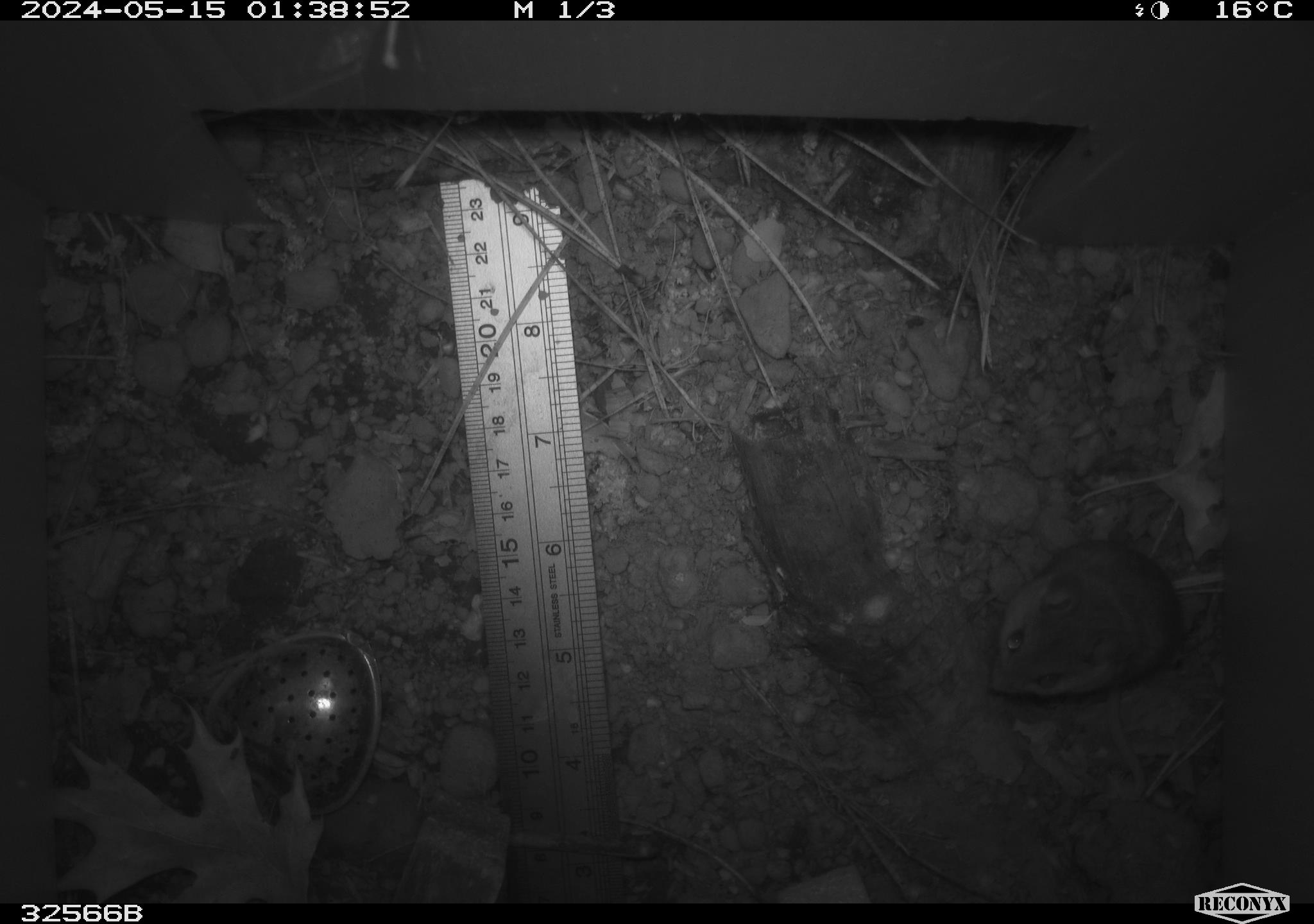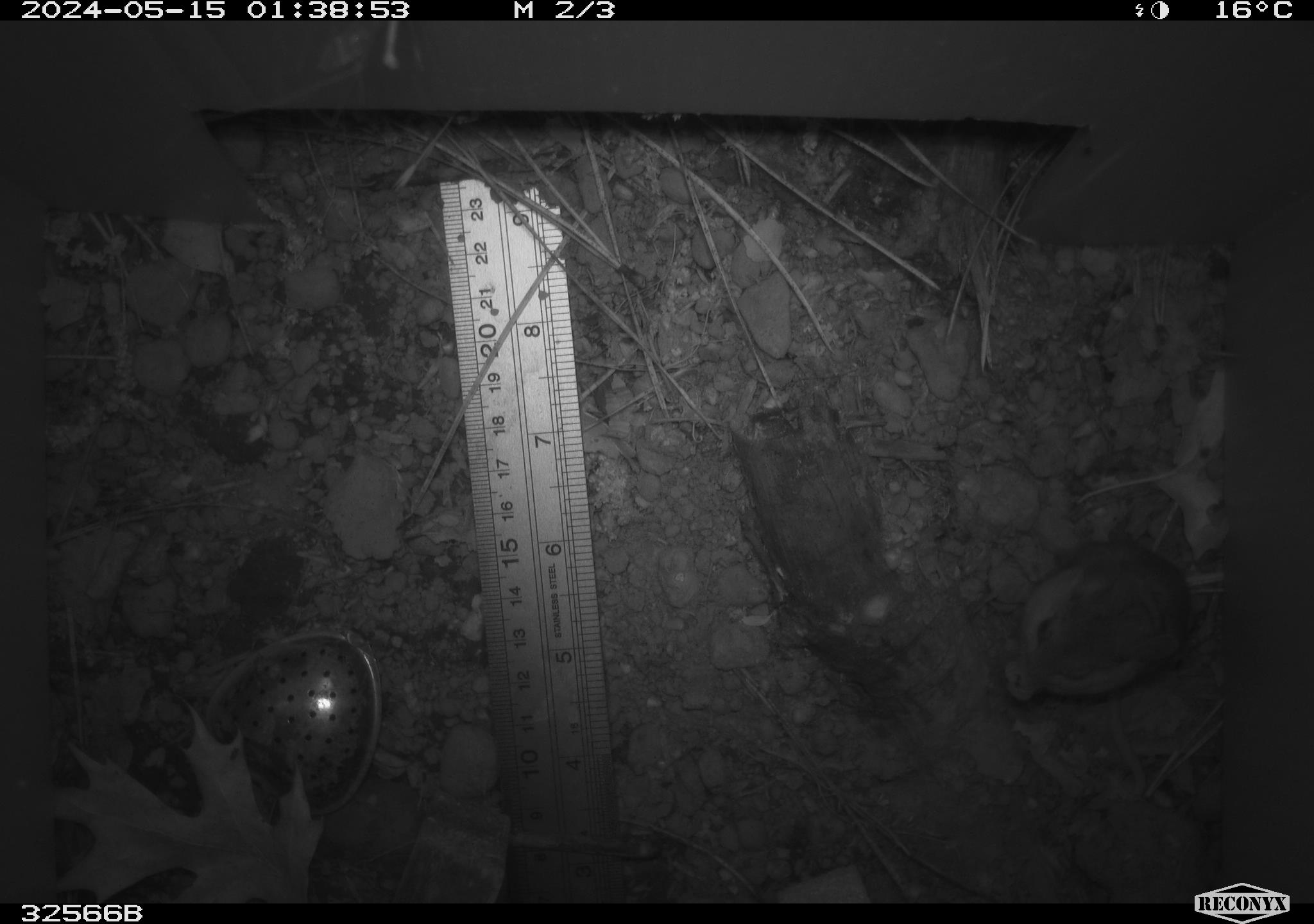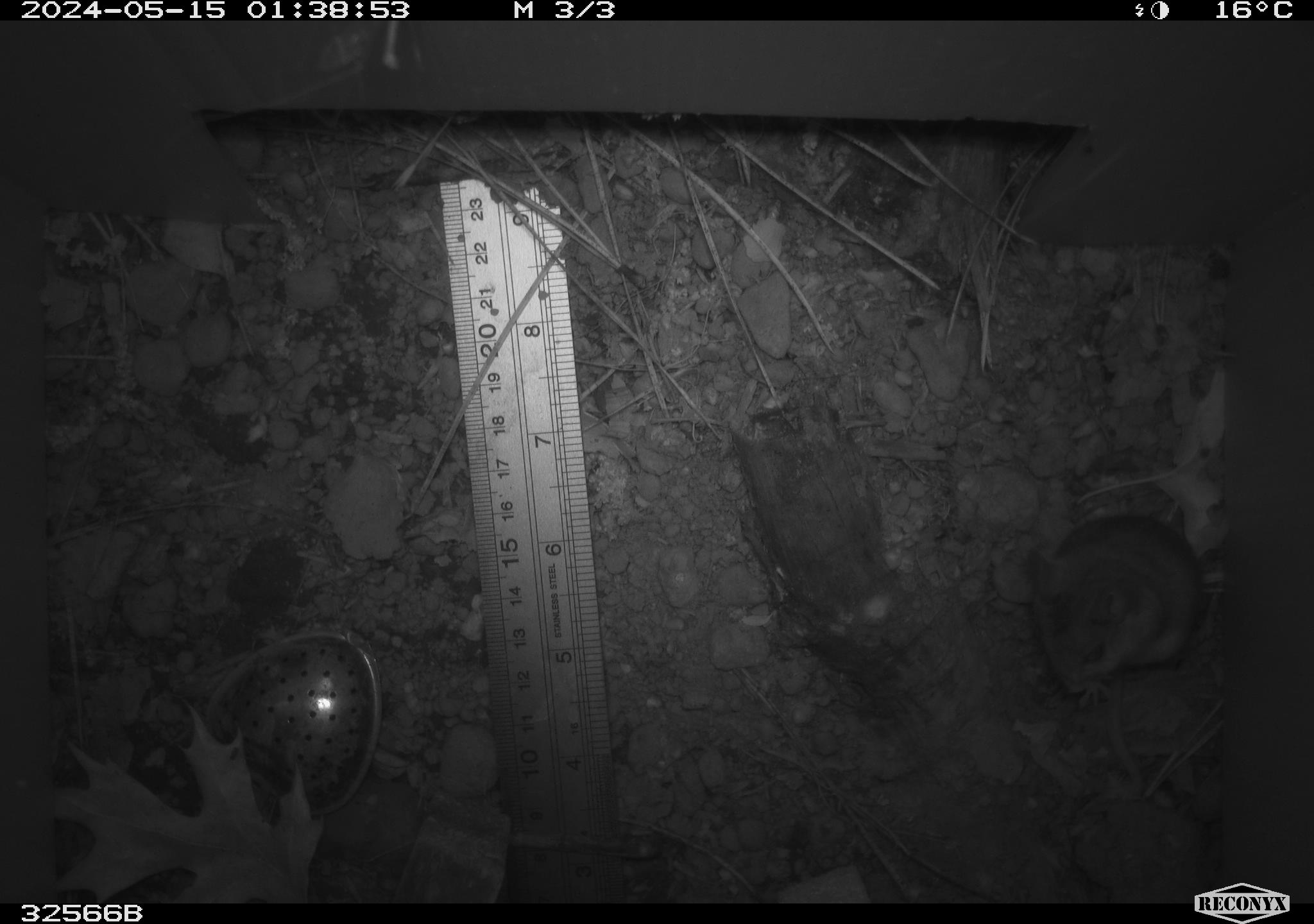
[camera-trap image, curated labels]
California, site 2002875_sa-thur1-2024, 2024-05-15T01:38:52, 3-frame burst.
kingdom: Animalia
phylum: Chordata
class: Mammalia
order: Rodentia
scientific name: Rodentia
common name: mouse species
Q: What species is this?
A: Mouse species (Rodentia).